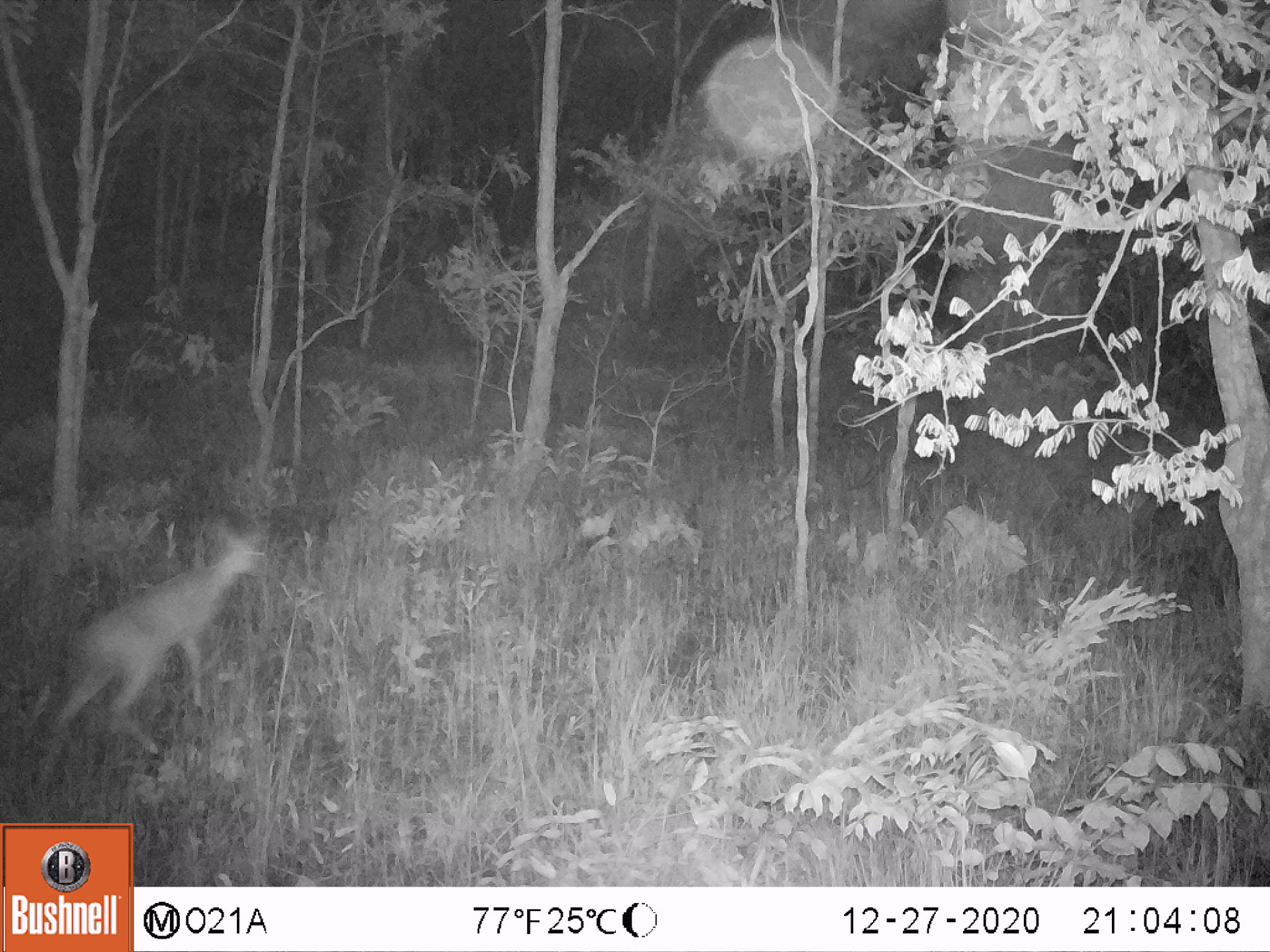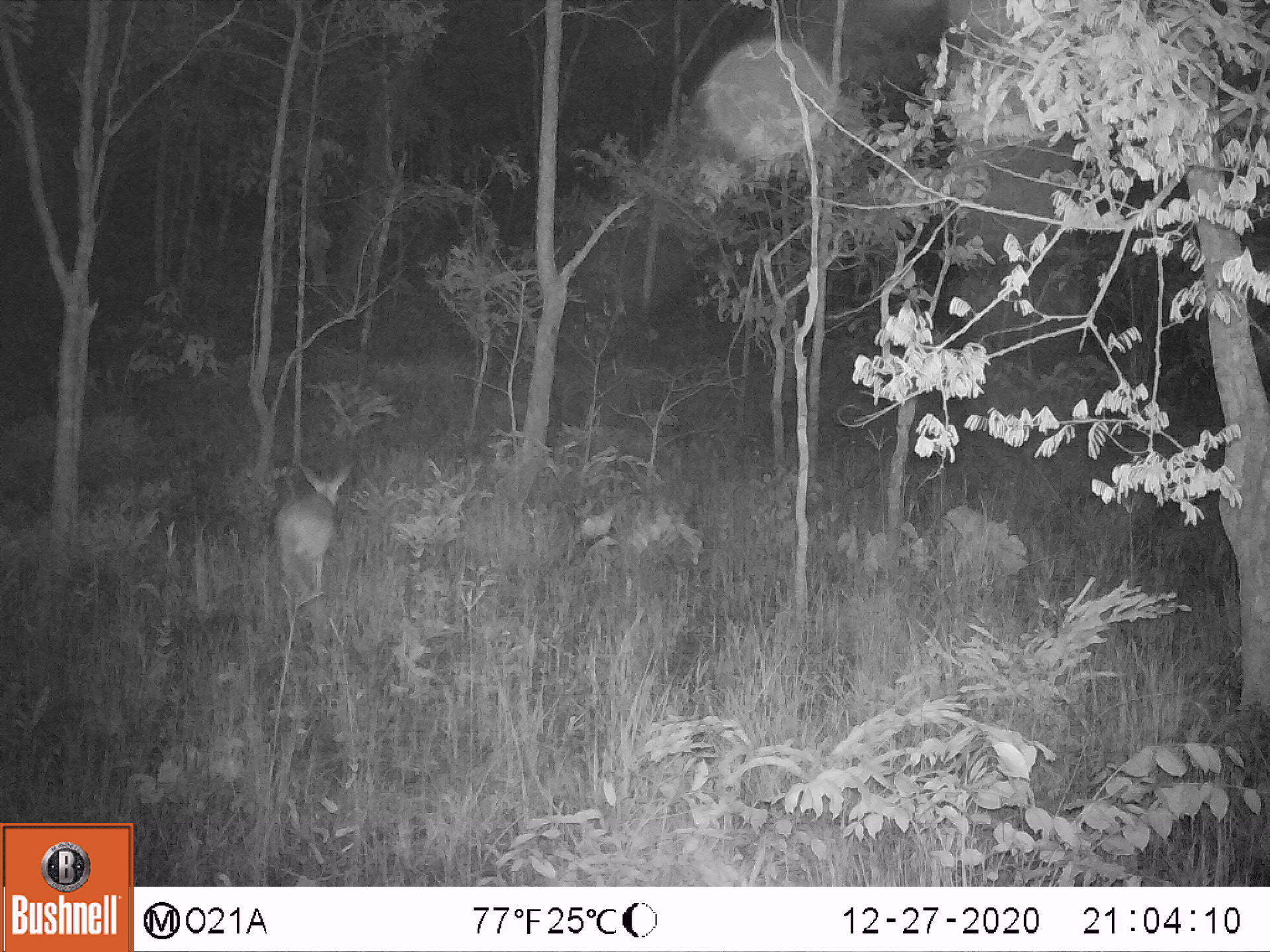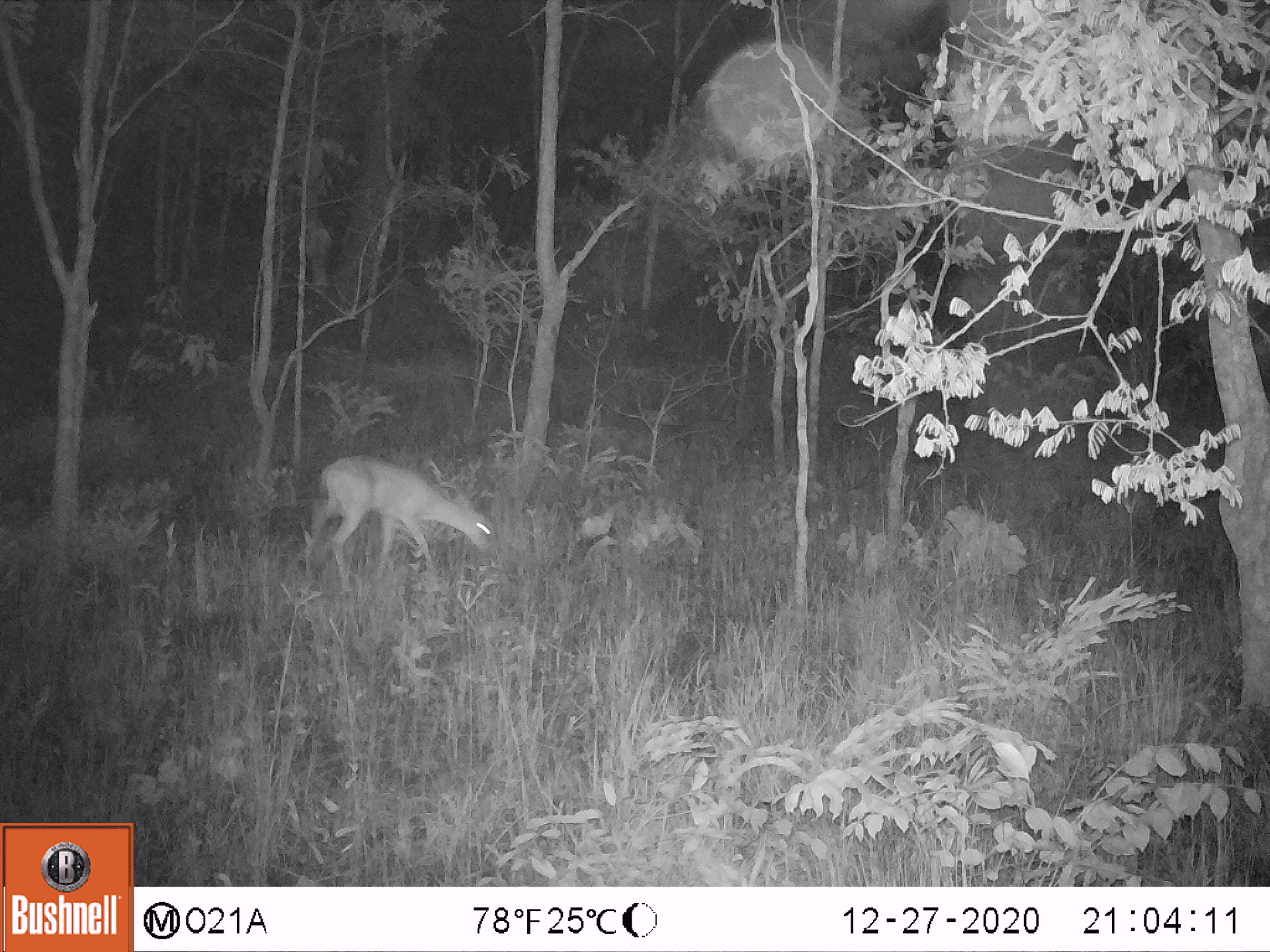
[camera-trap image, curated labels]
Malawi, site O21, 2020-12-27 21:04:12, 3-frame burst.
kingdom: Animalia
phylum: Chordata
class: Mammalia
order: Artiodactyla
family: Bovidae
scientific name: Antilopinae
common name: small antelope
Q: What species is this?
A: Small antelope (Antilopinae).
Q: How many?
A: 1.